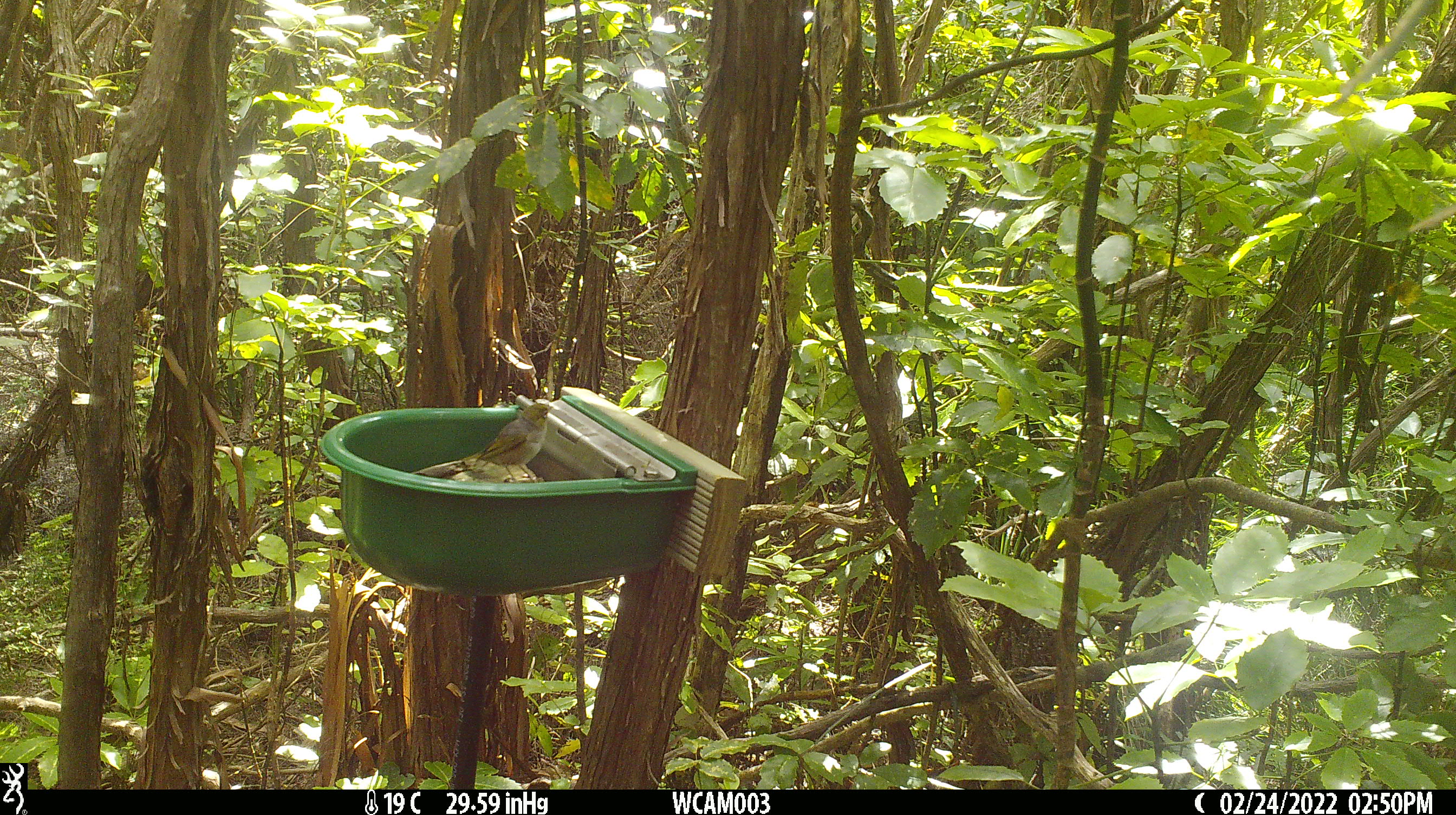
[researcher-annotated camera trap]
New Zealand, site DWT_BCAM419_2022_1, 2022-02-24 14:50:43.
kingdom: Animalia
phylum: Chordata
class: Aves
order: Passeriformes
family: Zosteropidae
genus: Zosterops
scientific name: Zosterops lateralis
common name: silvereye